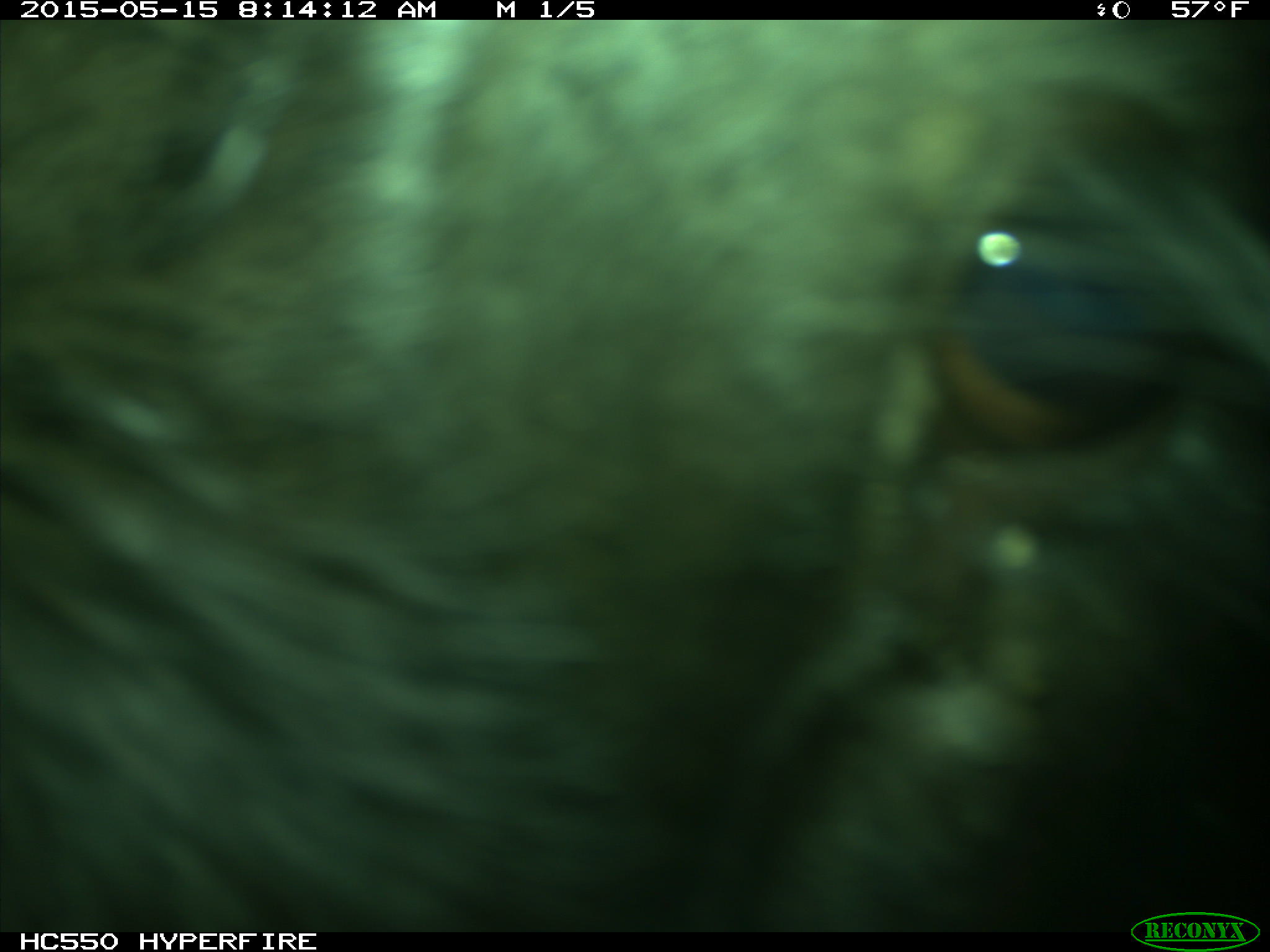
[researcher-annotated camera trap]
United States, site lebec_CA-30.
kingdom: Animalia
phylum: Chordata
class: Mammalia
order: Artiodactyla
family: Bovidae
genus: Bos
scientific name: Bos taurus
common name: domestic cow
Bos taurus (domestic cow).